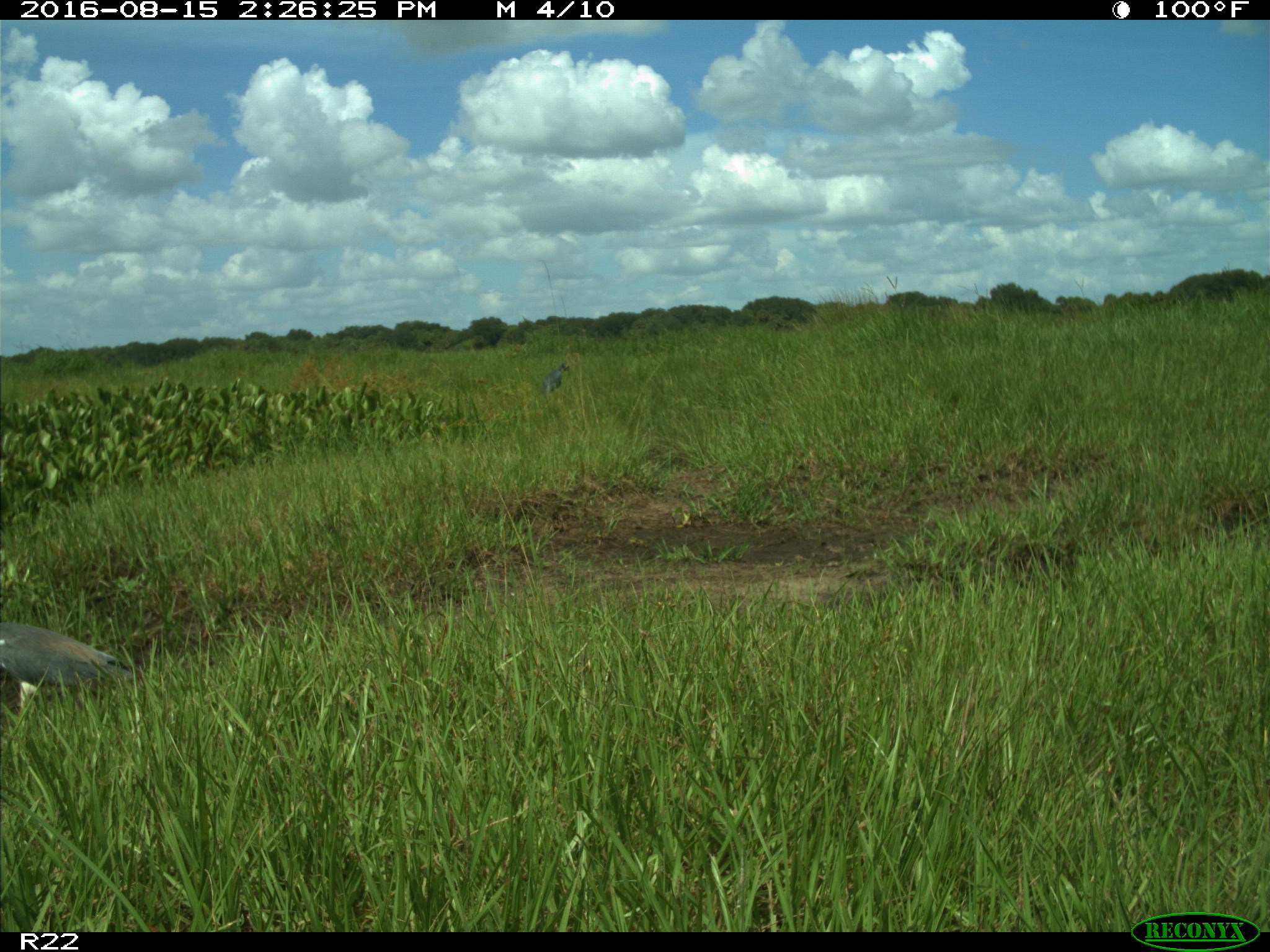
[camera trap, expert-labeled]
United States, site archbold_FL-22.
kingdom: Animalia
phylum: Chordata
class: Aves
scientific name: Aves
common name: birds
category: unidentified bird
Unidentified bird (birds) (Aves).